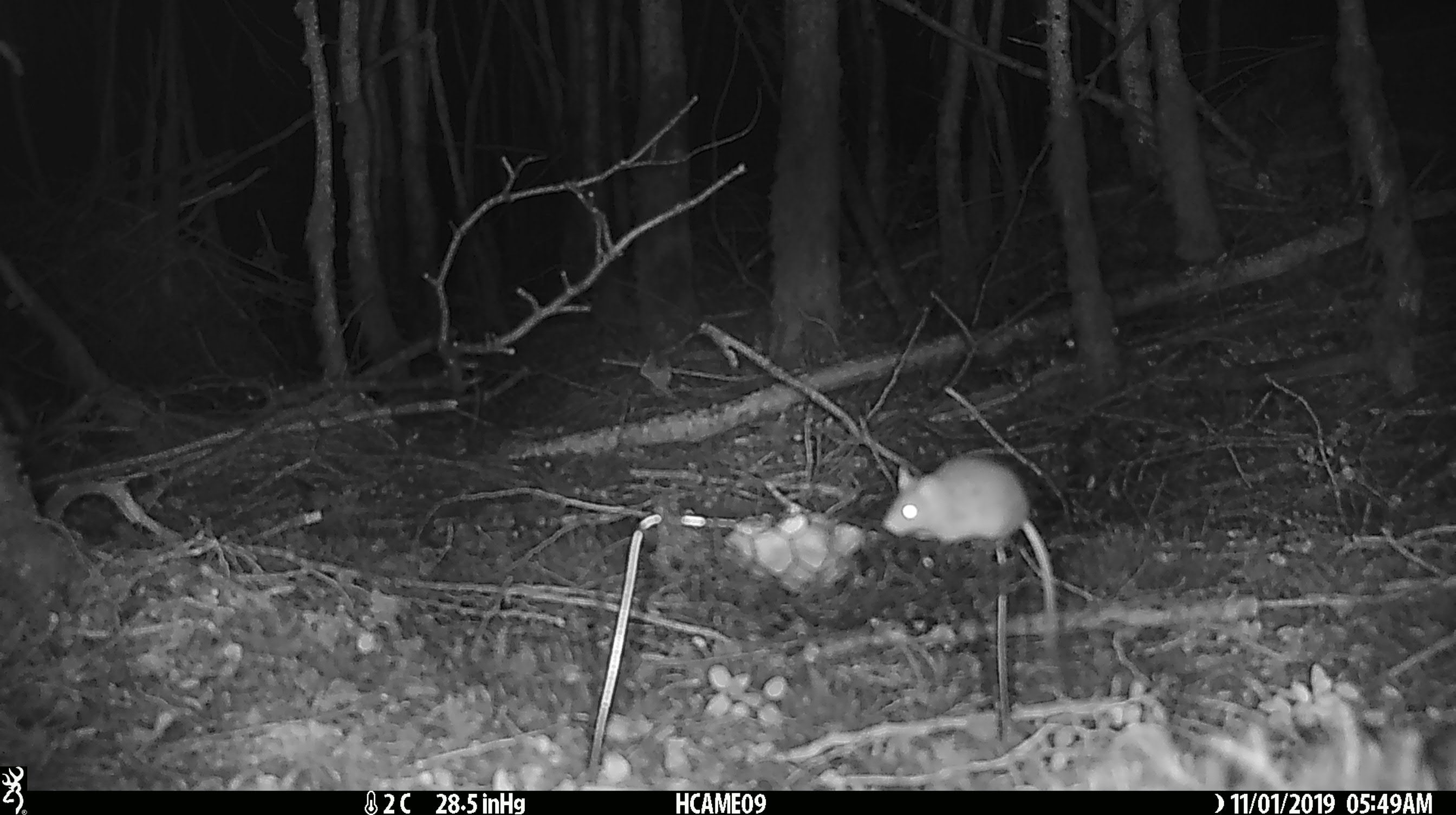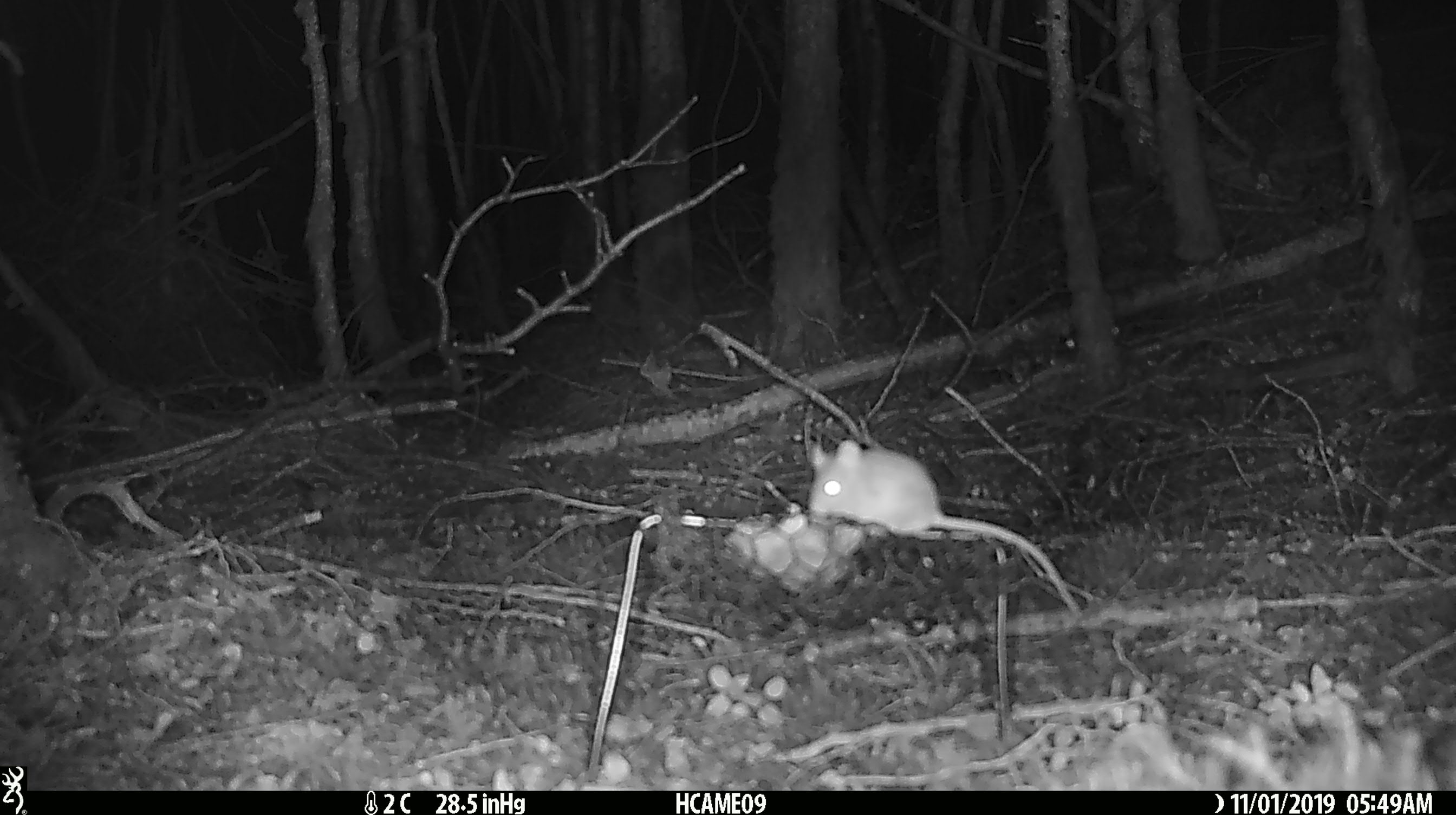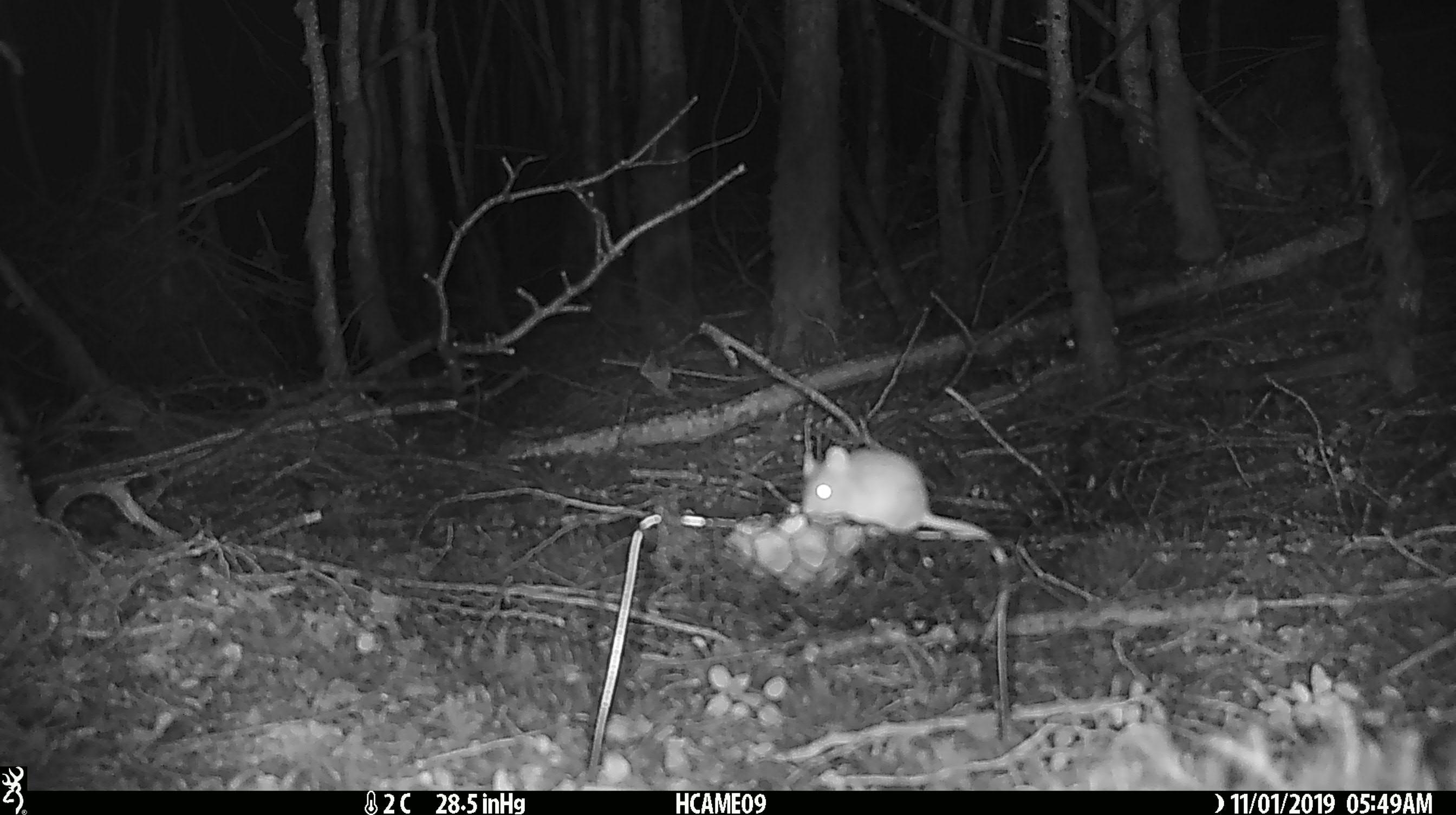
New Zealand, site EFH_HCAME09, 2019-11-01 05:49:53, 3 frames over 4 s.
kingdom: Animalia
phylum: Chordata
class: Mammalia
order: Rodentia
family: Muridae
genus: Mus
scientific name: Mus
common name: mouse